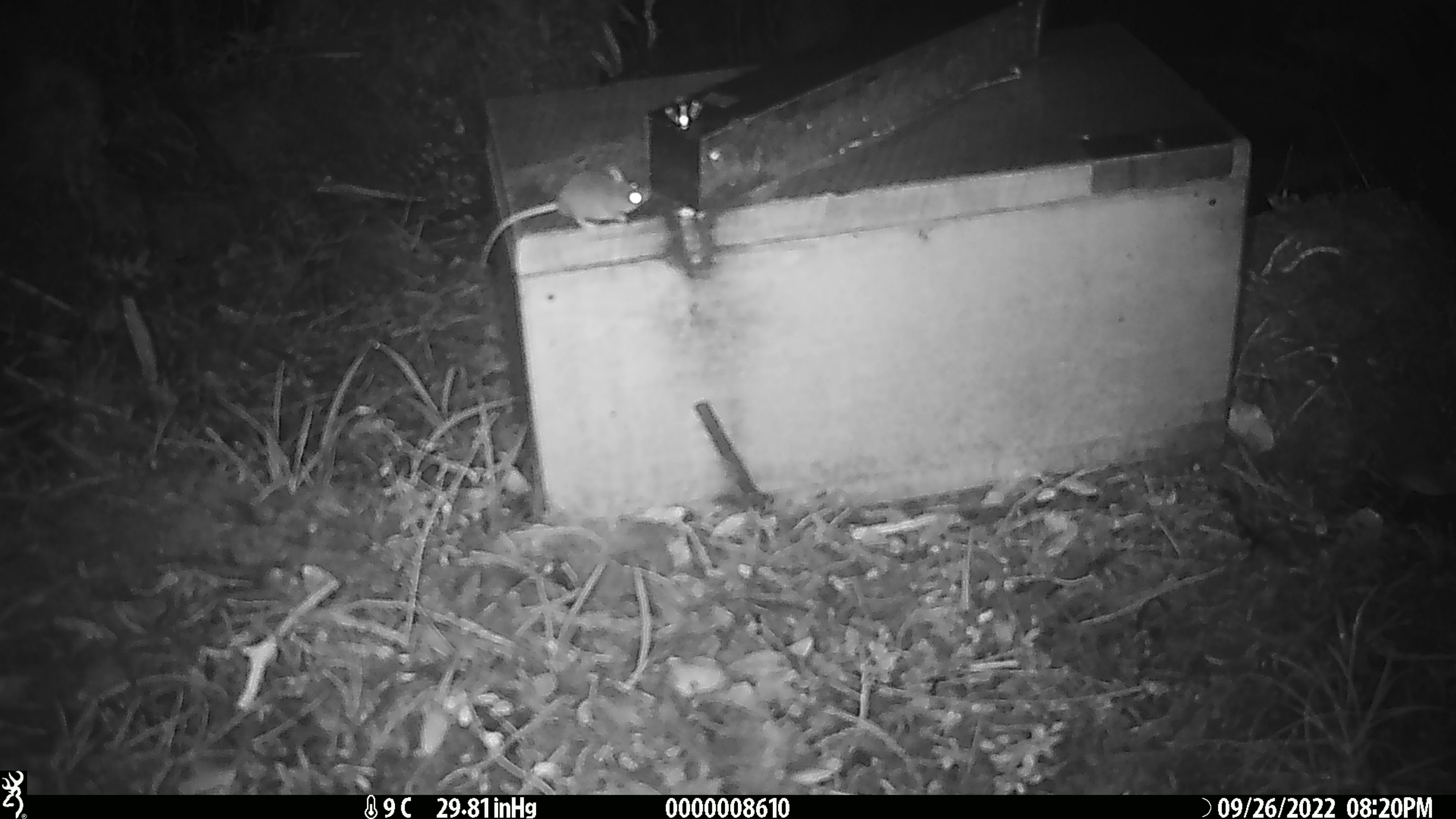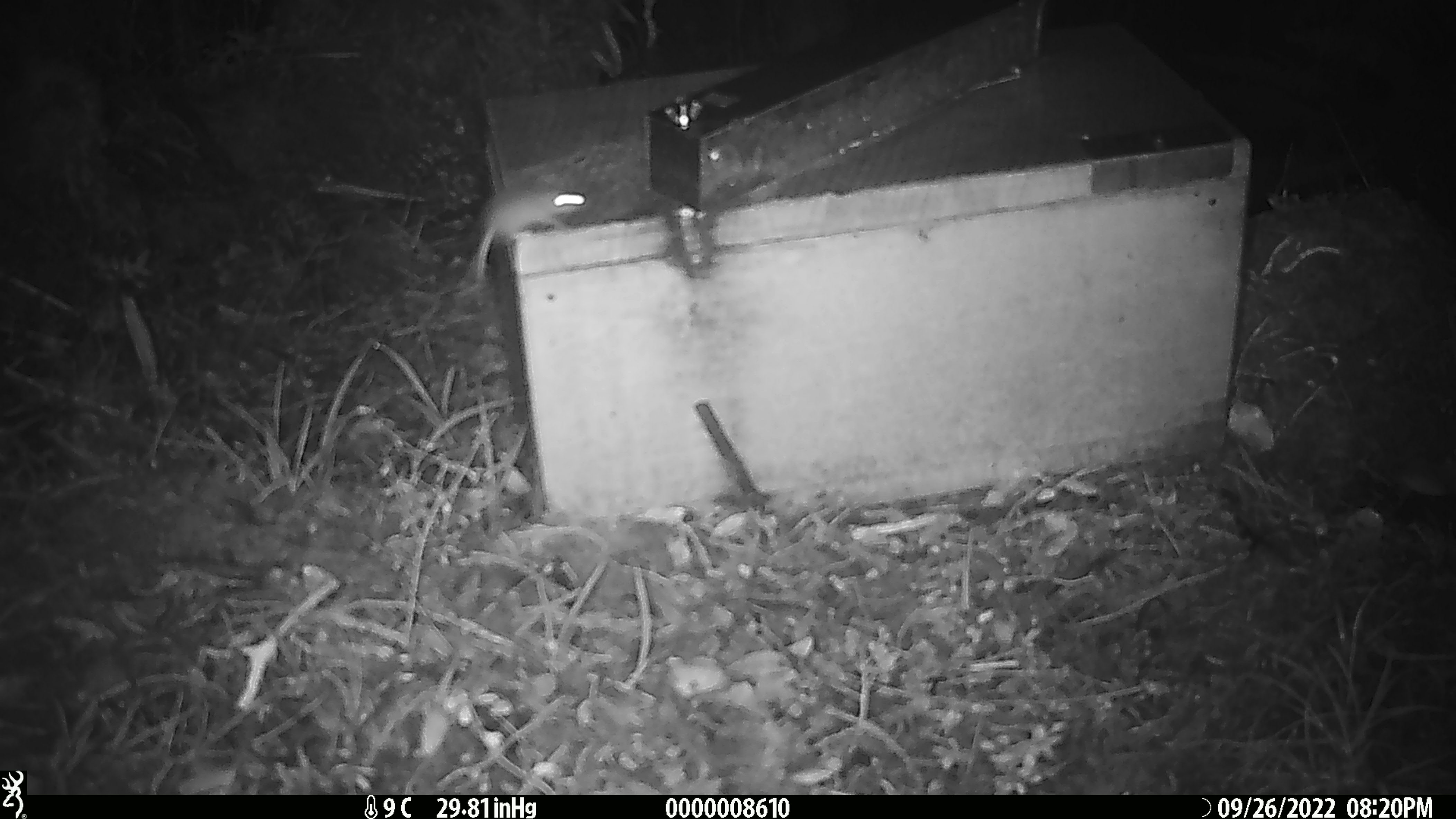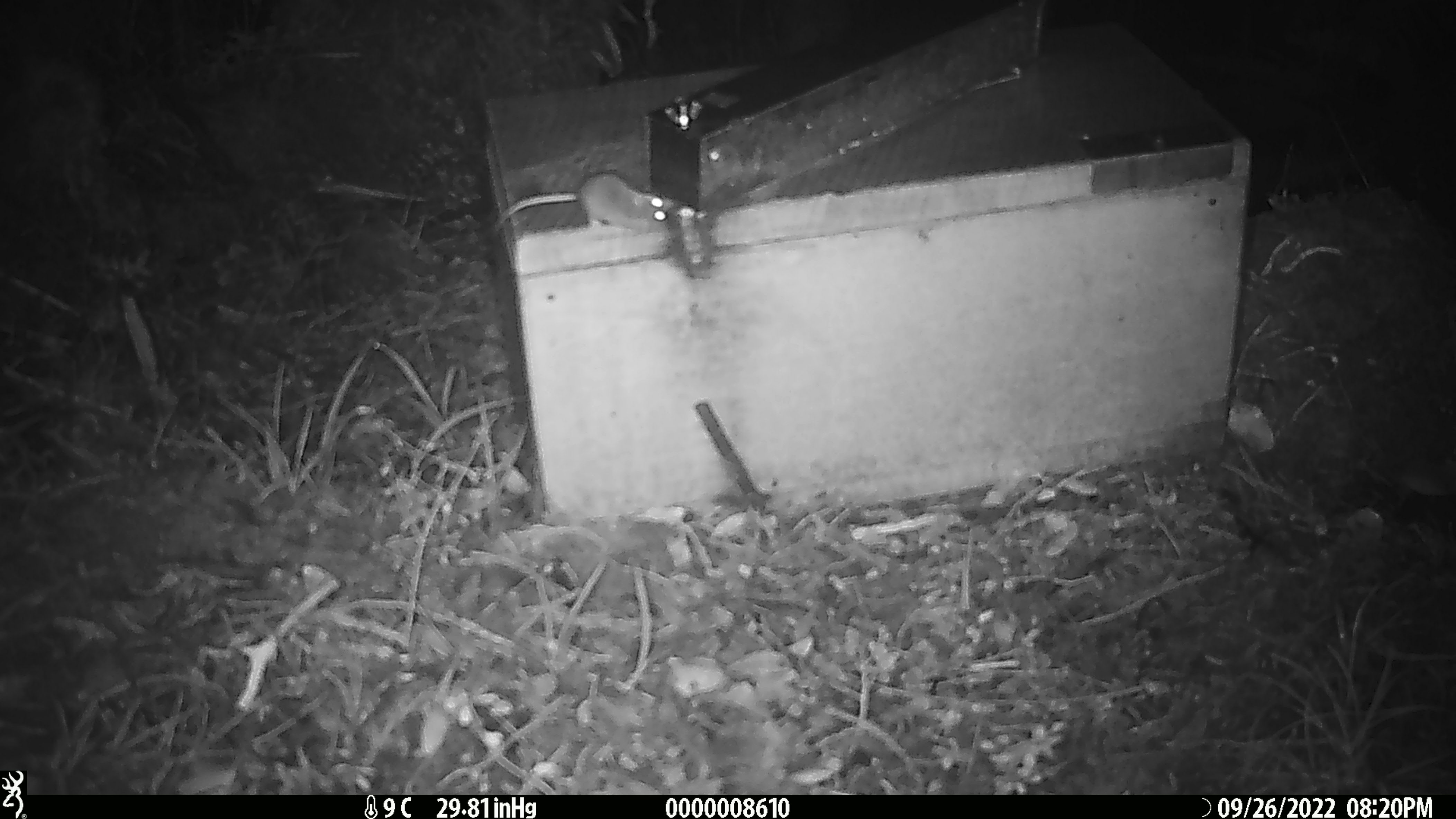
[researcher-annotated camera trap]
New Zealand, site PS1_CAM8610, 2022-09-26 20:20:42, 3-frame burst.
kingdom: Animalia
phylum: Chordata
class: Mammalia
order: Rodentia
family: Muridae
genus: Mus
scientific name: Mus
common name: mouse